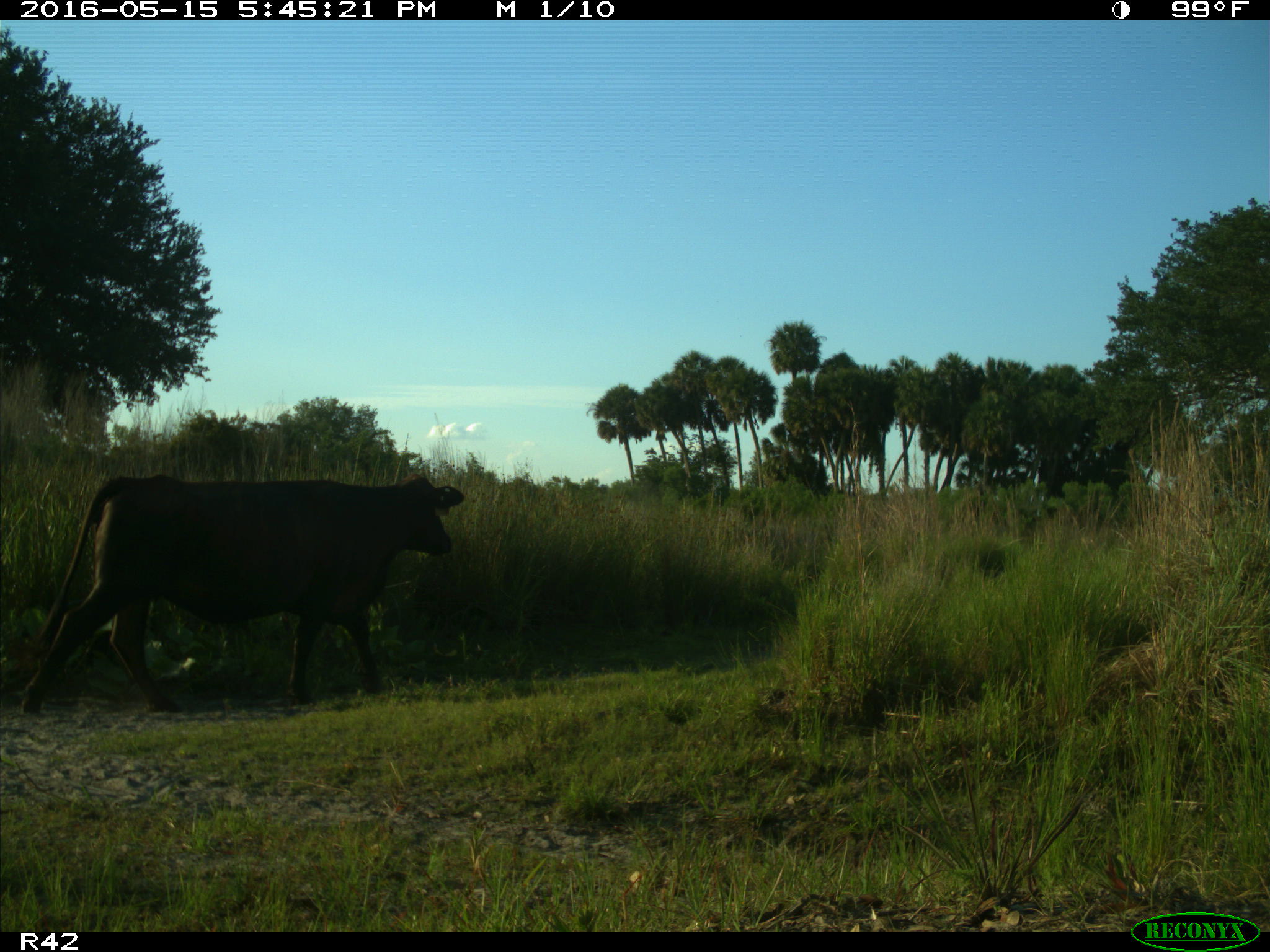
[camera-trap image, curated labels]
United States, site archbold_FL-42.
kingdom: Animalia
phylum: Chordata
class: Mammalia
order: Artiodactyla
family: Bovidae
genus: Bos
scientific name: Bos taurus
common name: domestic cow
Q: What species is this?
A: Bos taurus (domestic cow).